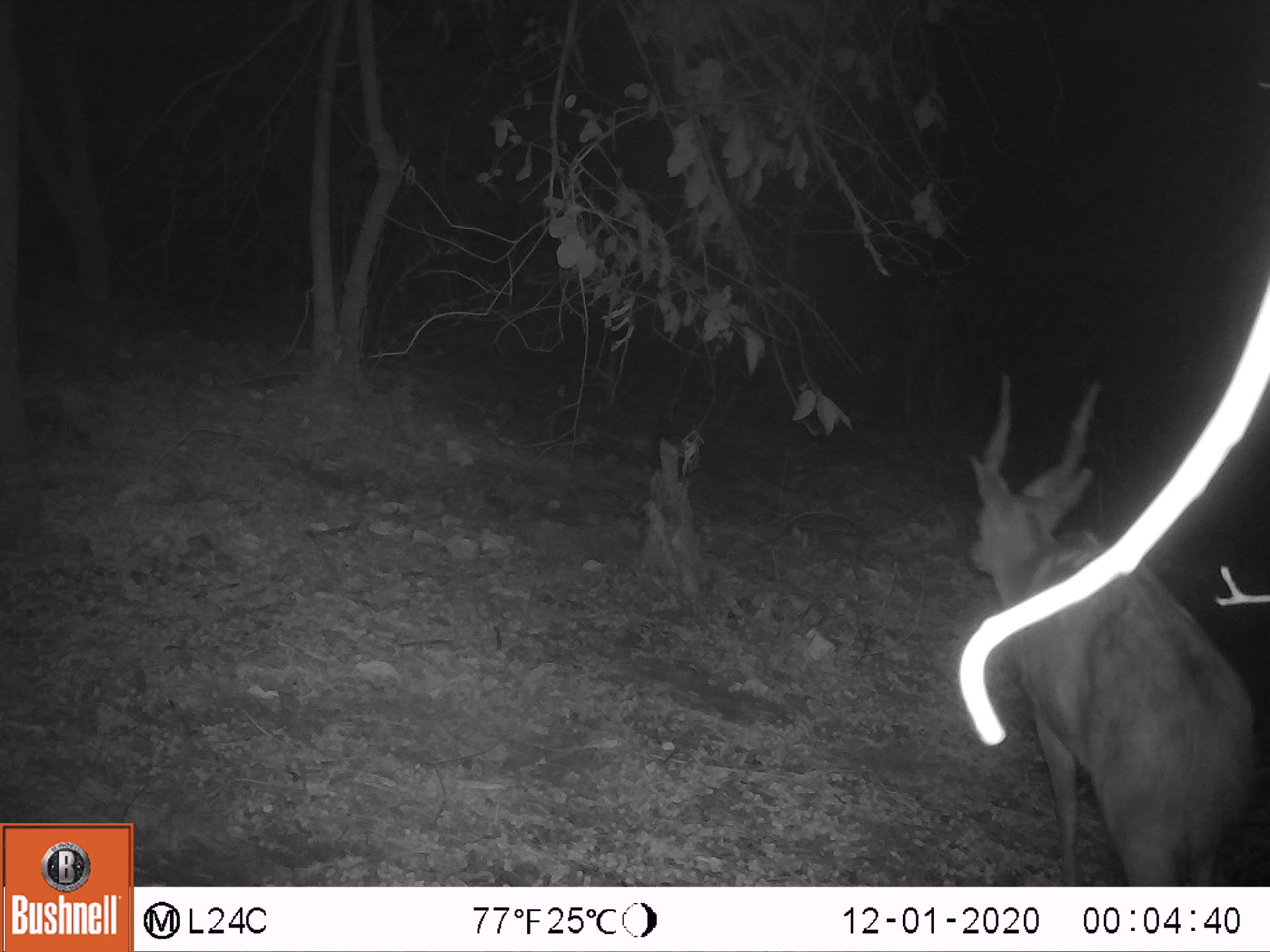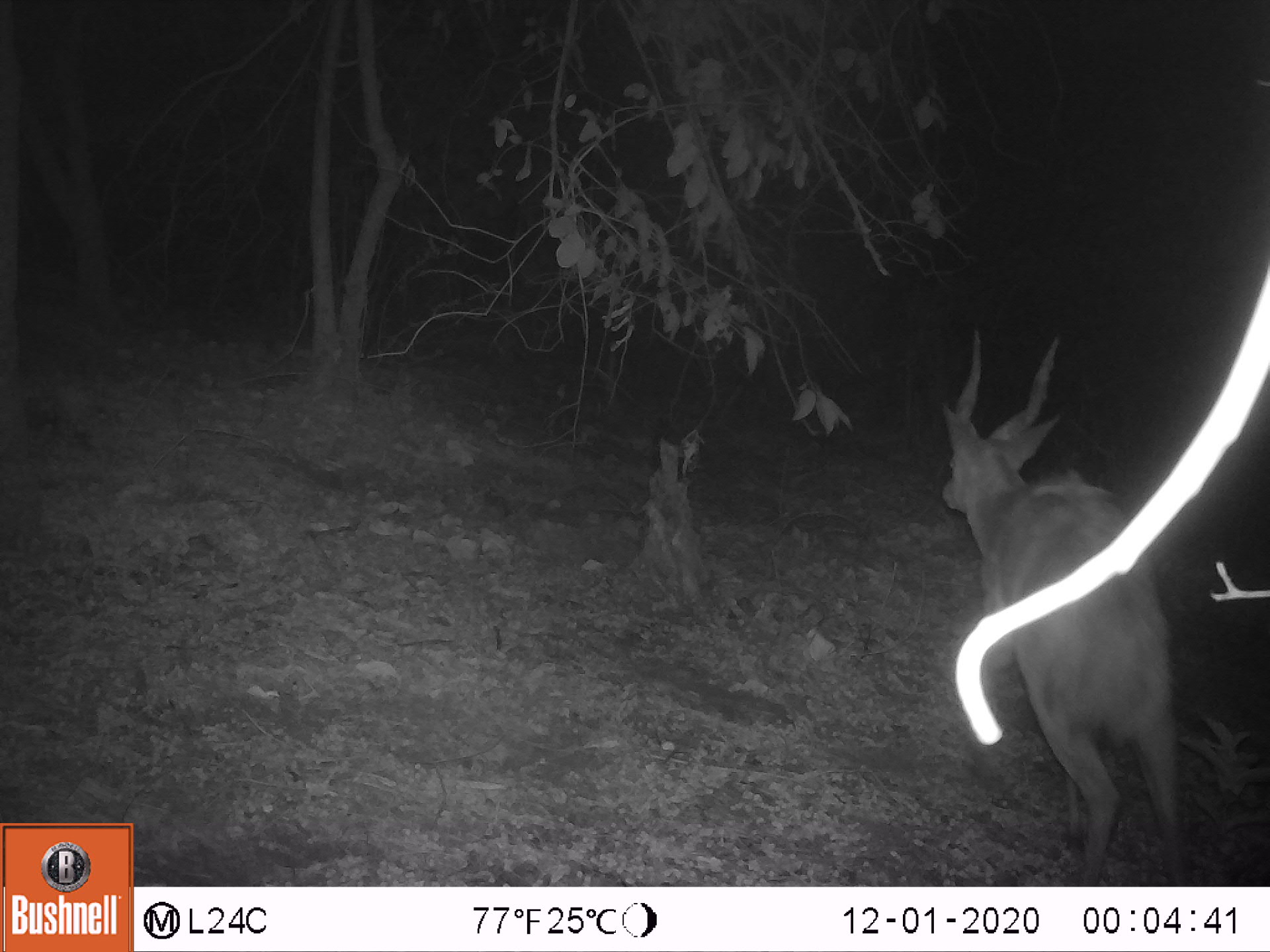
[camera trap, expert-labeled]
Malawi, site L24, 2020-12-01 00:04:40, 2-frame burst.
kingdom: Animalia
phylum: Chordata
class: Mammalia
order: Artiodactyla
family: Bovidae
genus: Tragelaphus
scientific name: Tragelaphus sylvaticus sylvaticus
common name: cape bushbuck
Cape bushbuck (Tragelaphus sylvaticus sylvaticus), count 1.